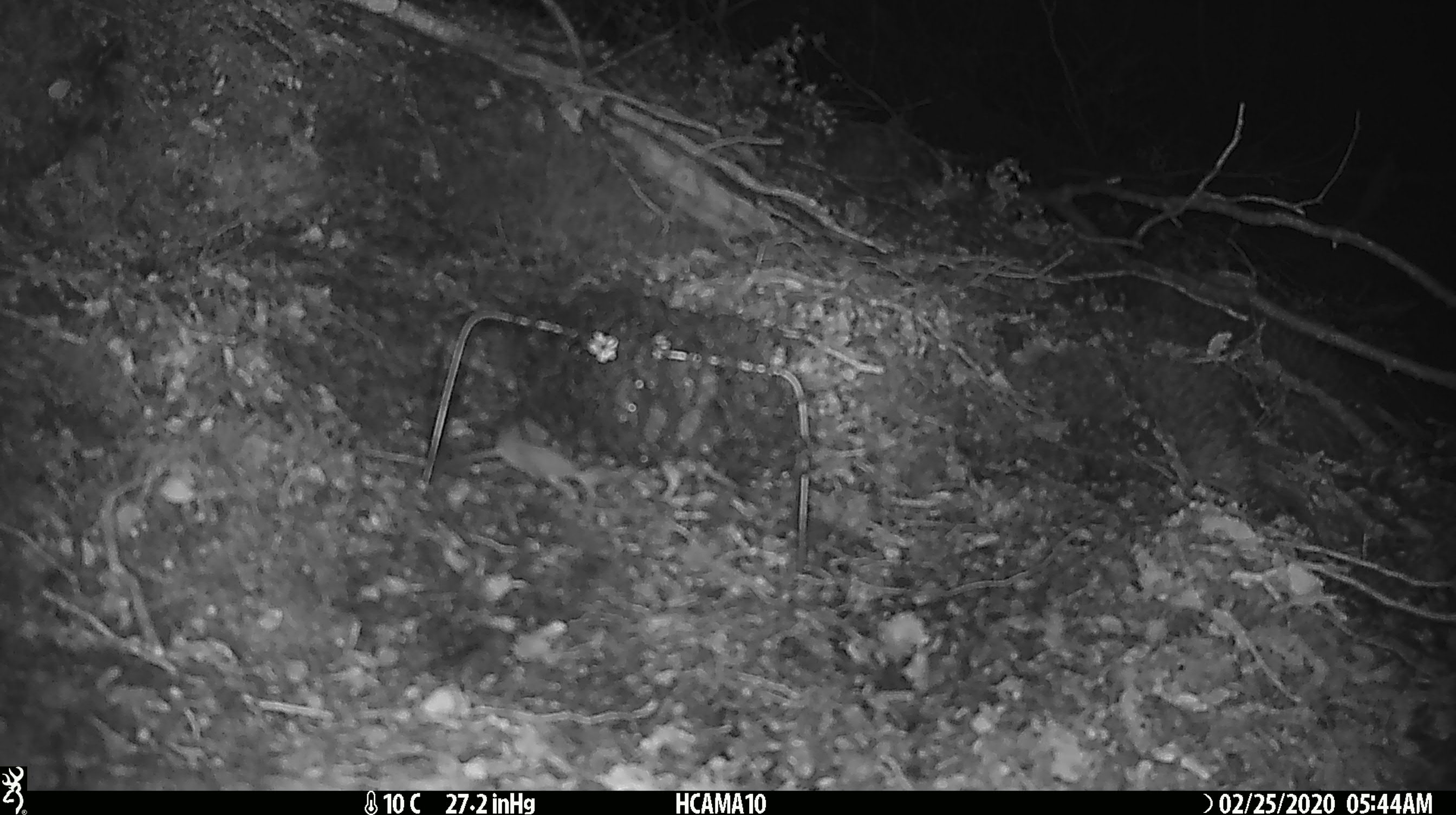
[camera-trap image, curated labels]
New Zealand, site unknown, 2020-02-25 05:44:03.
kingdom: Animalia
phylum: Chordata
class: Mammalia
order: Rodentia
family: Muridae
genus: Mus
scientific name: Mus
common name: mouse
Mouse (Mus).